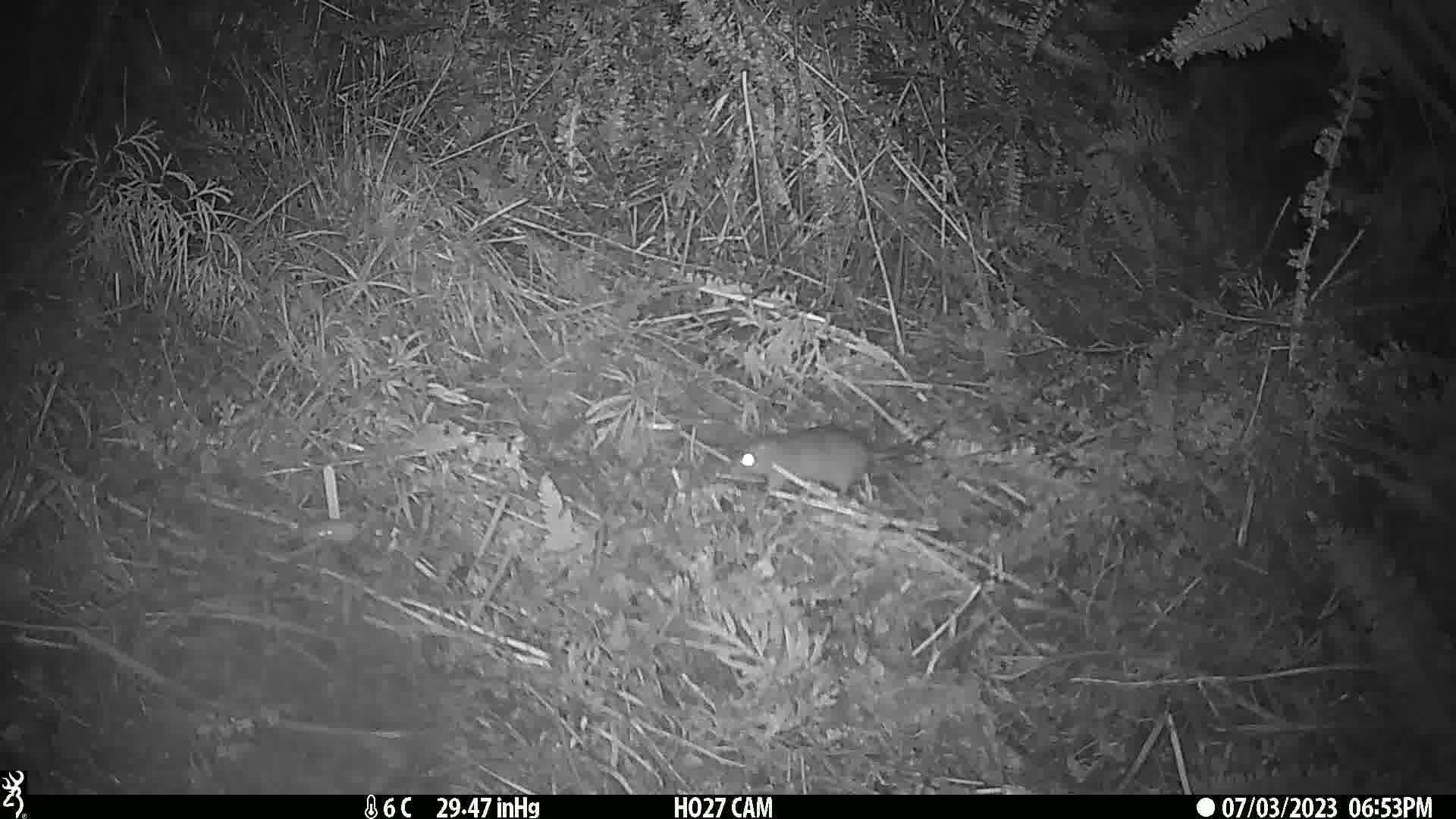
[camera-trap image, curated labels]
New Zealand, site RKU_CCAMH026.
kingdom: Animalia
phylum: Chordata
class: Mammalia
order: Rodentia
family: Muridae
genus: Rattus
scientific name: Rattus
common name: rat